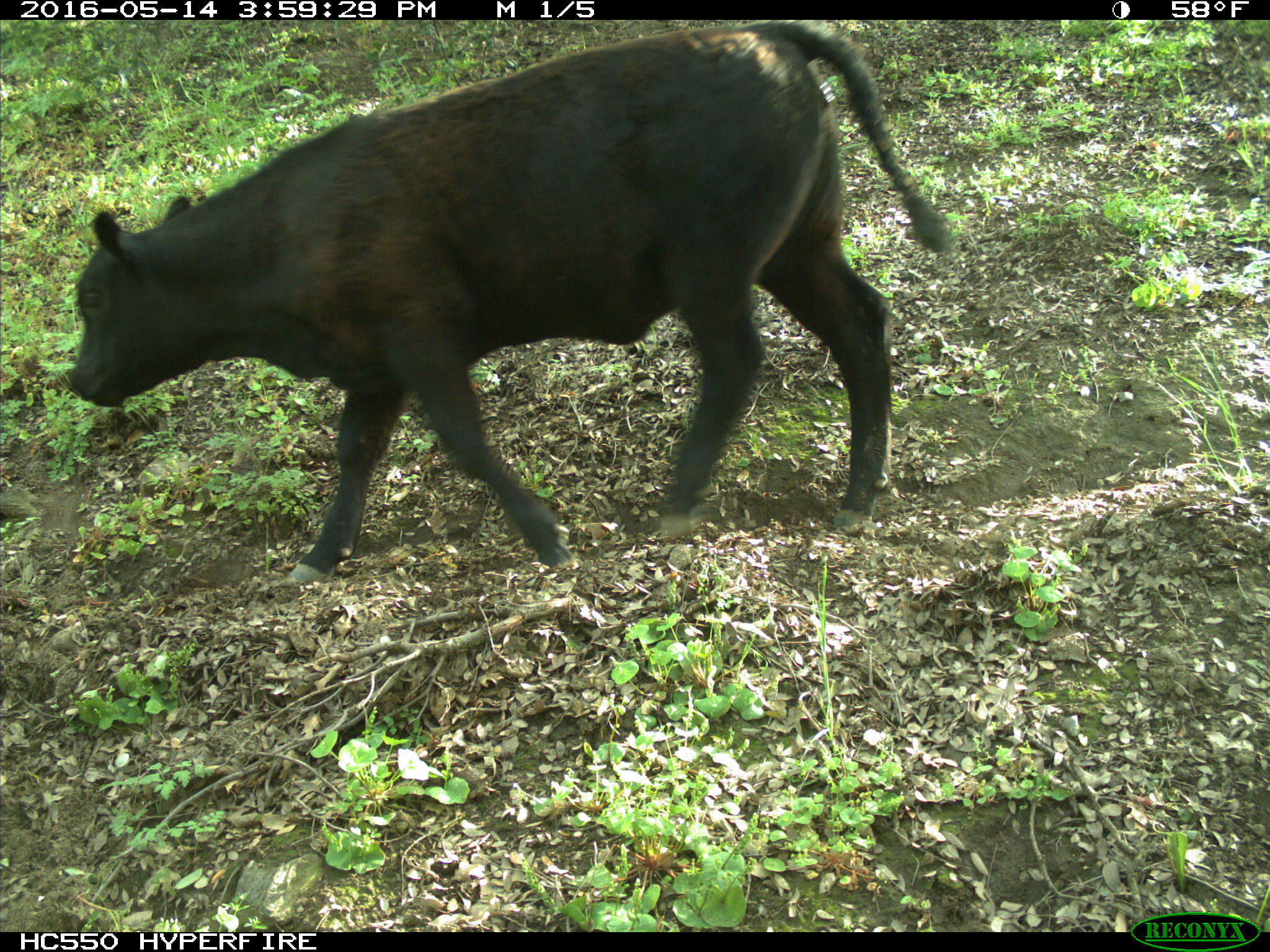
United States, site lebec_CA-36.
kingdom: Animalia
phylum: Chordata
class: Mammalia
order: Artiodactyla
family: Bovidae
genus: Bos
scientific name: Bos taurus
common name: domestic cow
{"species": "Bos taurus (domestic cow)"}